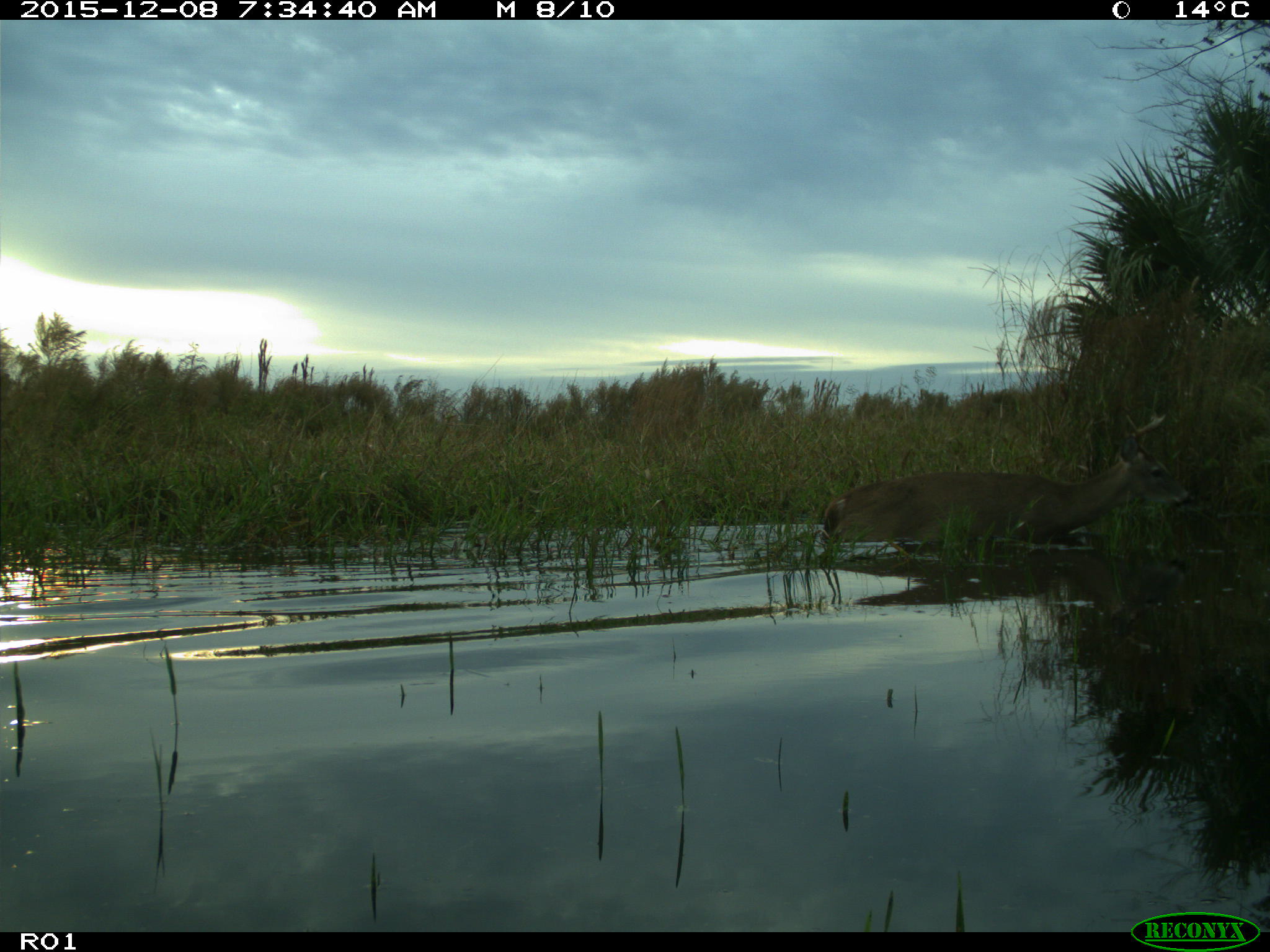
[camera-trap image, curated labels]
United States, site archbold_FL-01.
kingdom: Animalia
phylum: Chordata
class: Mammalia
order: Artiodactyla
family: Cervidae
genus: Odocoileus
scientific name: Odocoileus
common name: deer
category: unidentified deer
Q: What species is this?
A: Unidentified deer (deer) (Odocoileus).